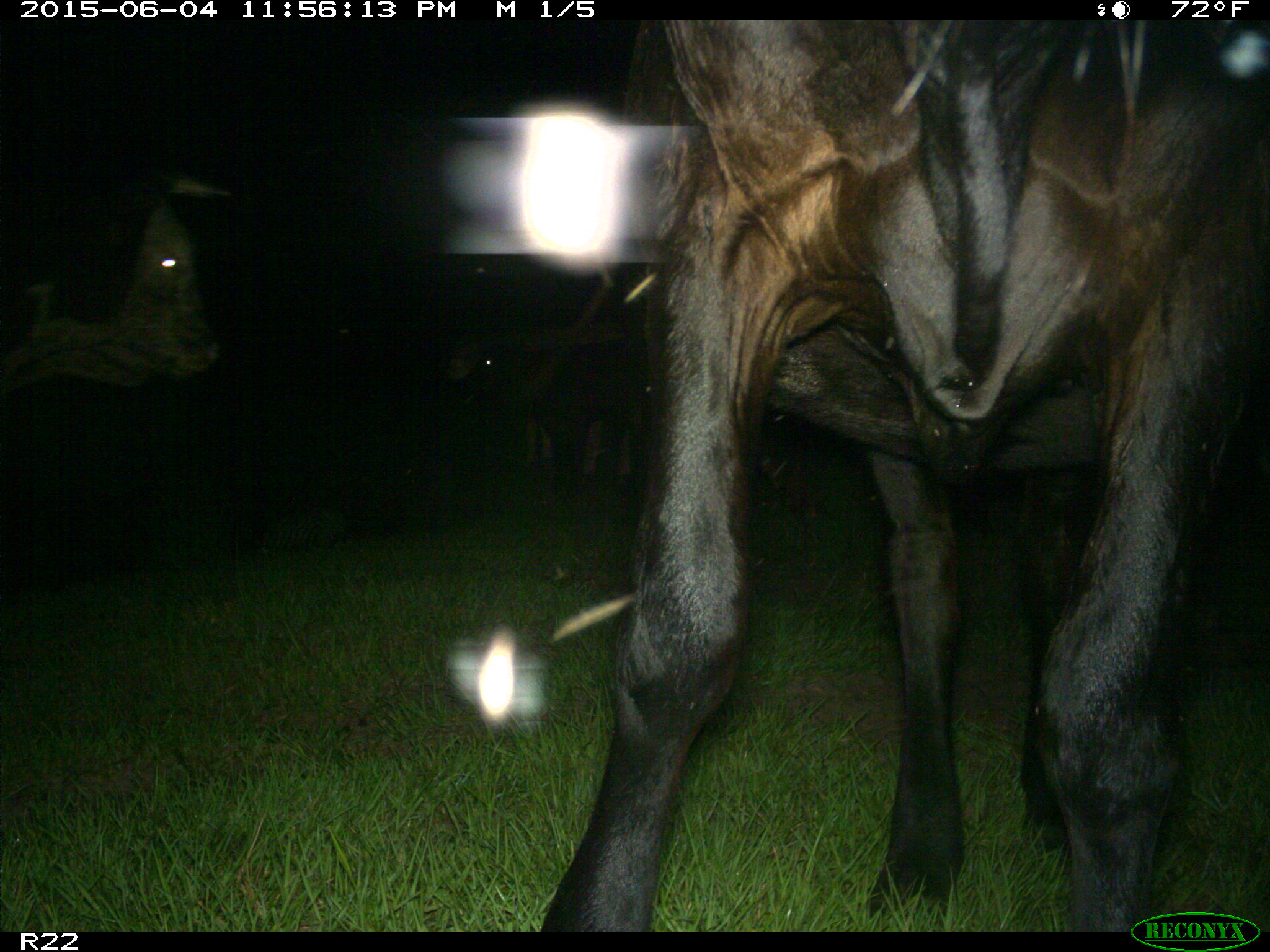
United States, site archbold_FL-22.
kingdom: Animalia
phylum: Chordata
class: Mammalia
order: Artiodactyla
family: Bovidae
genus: Bos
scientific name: Bos taurus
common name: domestic cow